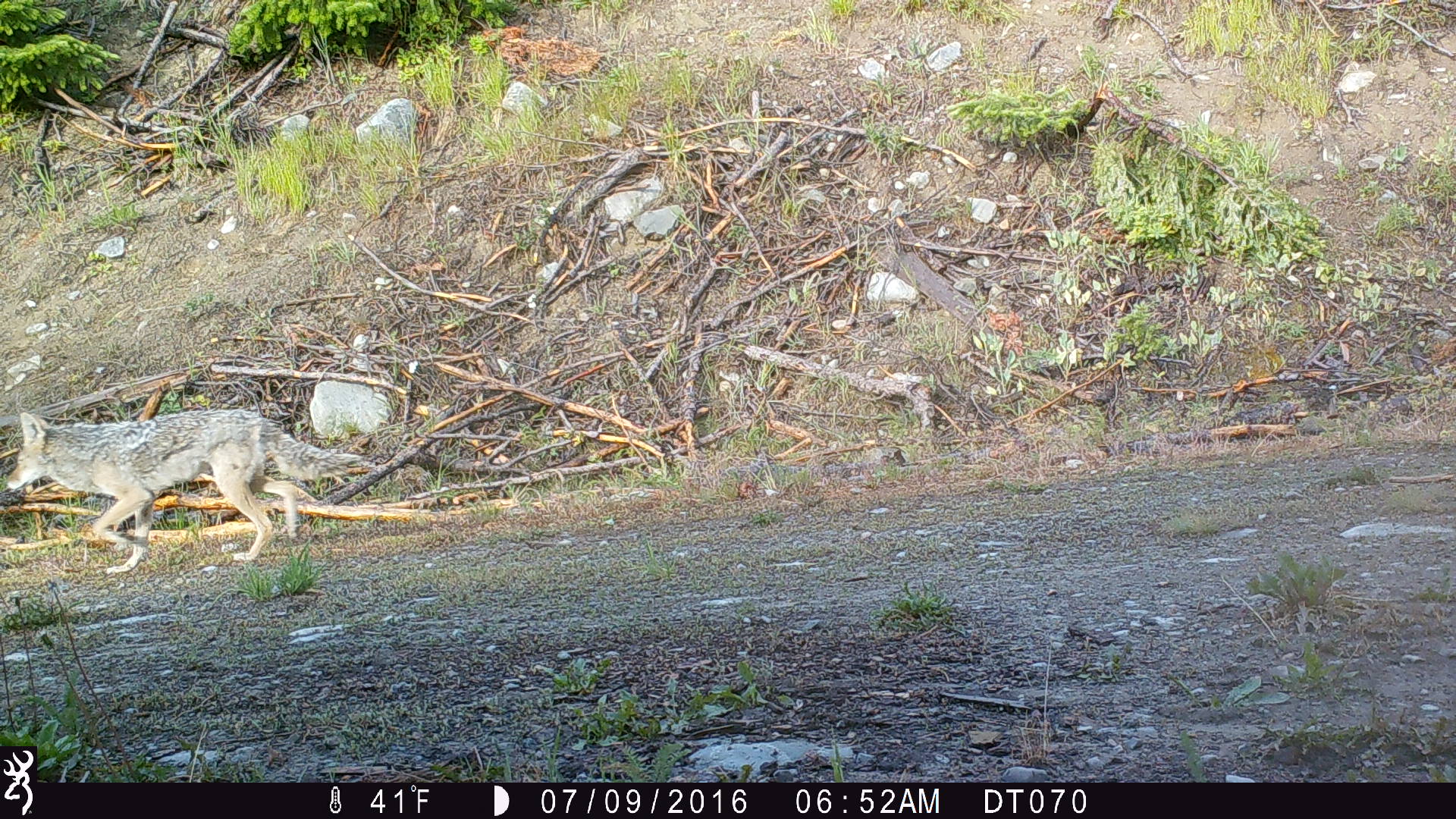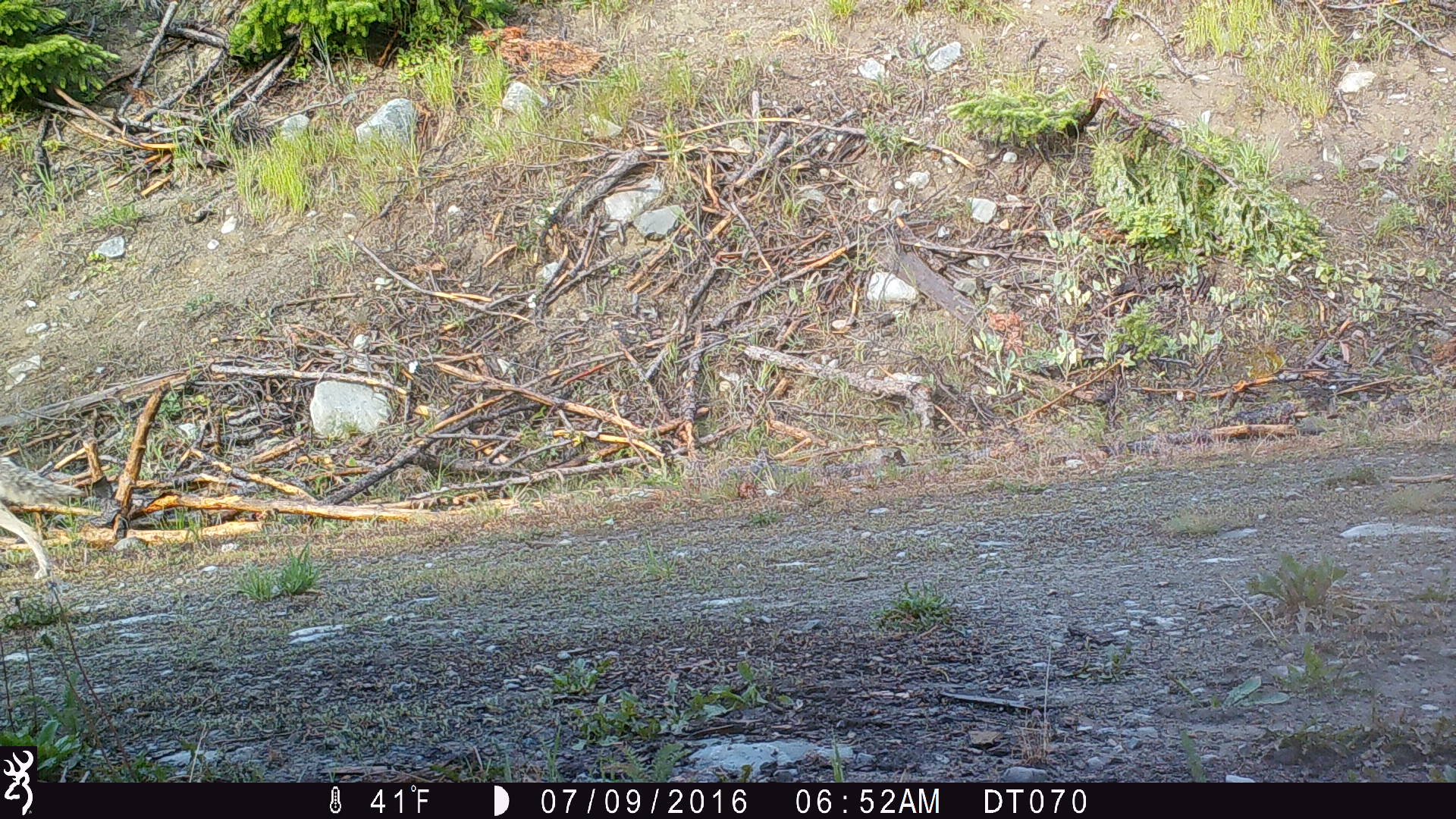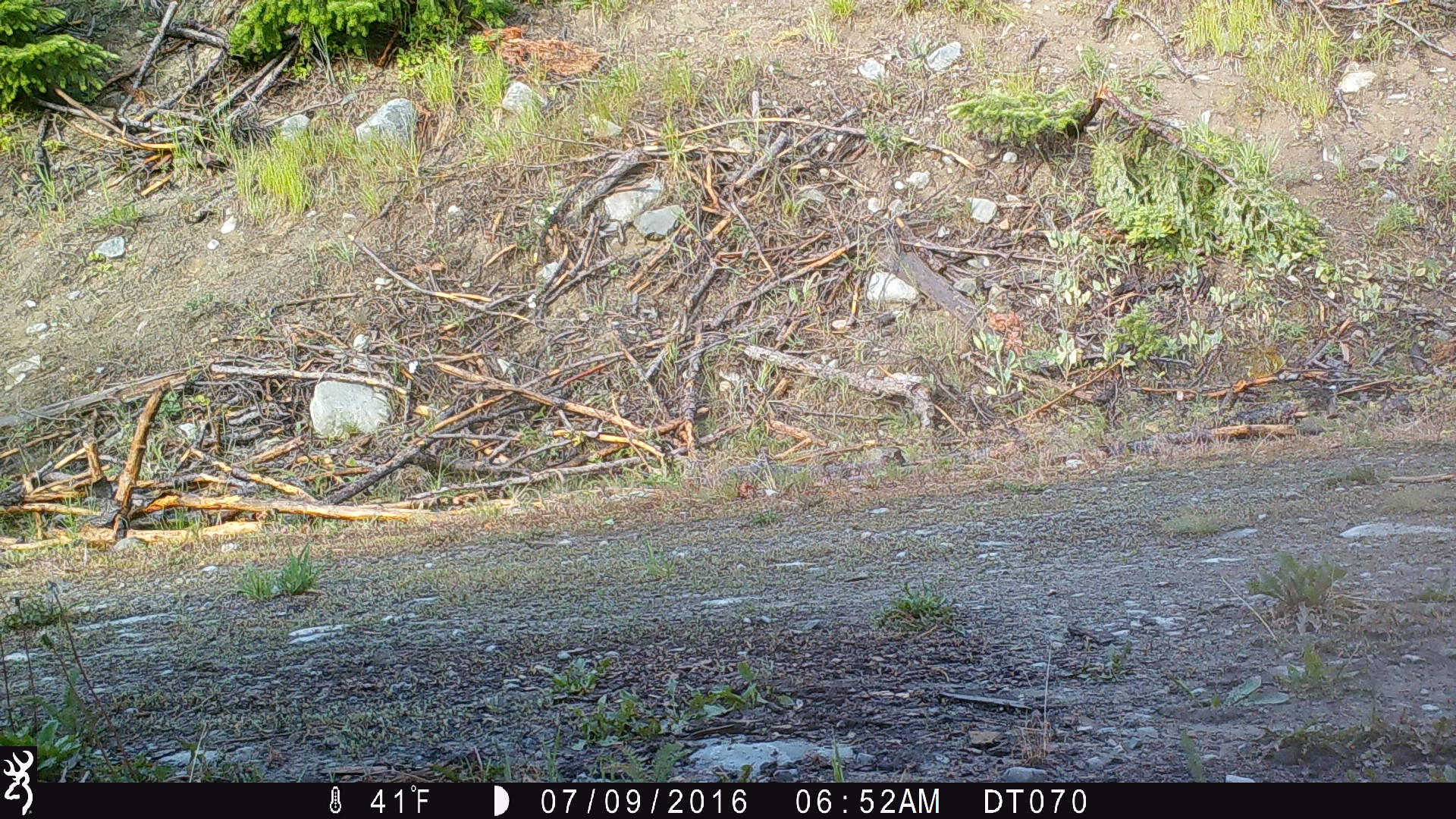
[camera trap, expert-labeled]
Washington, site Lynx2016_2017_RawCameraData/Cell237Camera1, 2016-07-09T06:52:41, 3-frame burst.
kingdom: Animalia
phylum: Chordata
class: Mammalia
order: Artiodactyla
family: Bovidae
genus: Bos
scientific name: Bos taurus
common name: domestic cattle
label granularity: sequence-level